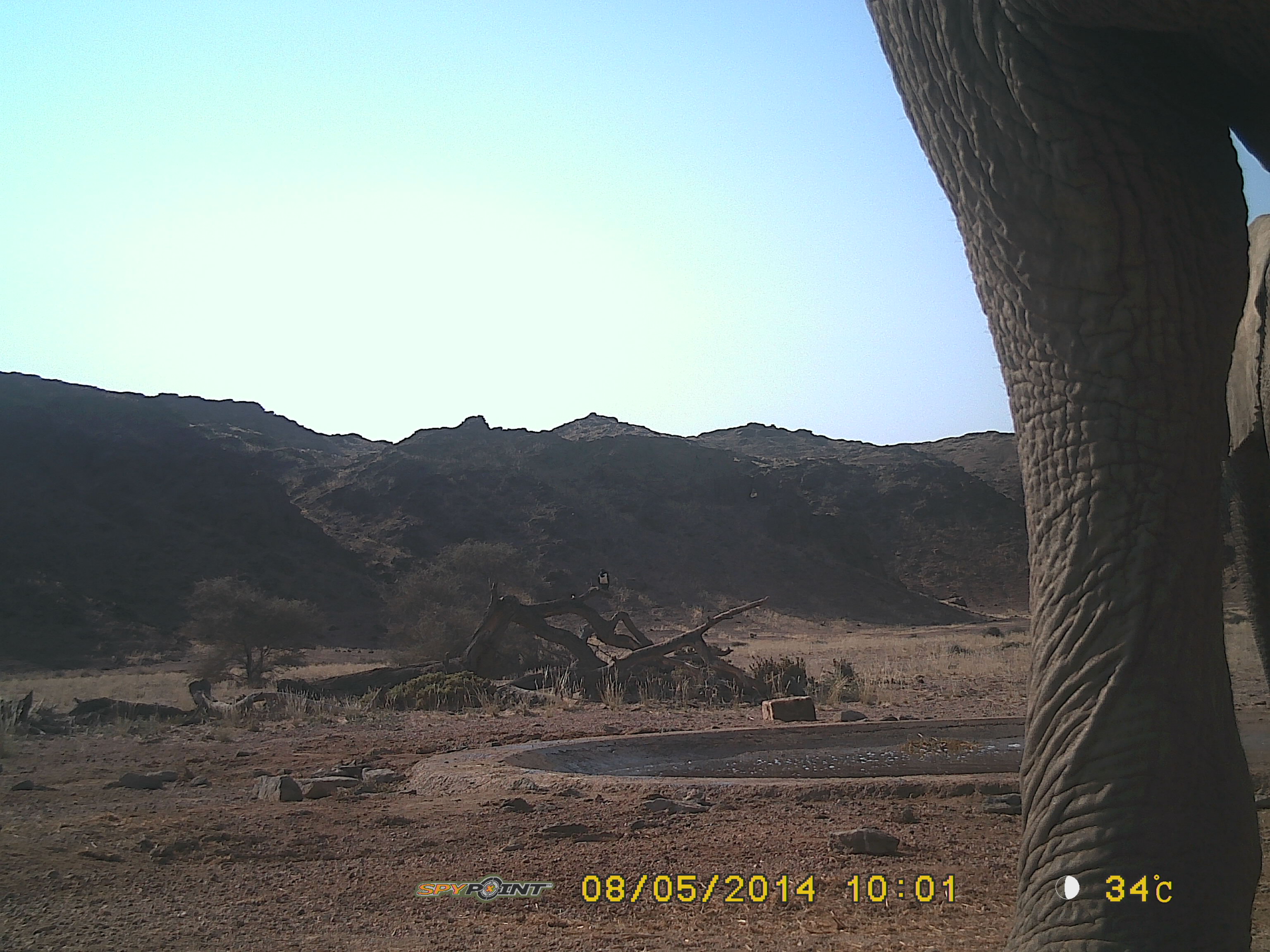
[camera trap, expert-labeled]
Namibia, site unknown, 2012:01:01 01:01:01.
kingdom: Animalia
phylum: Chordata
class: Mammalia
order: Proboscidea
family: Elephantidae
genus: Loxodonta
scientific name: Loxodonta africana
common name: african elephant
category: loxodanta africana